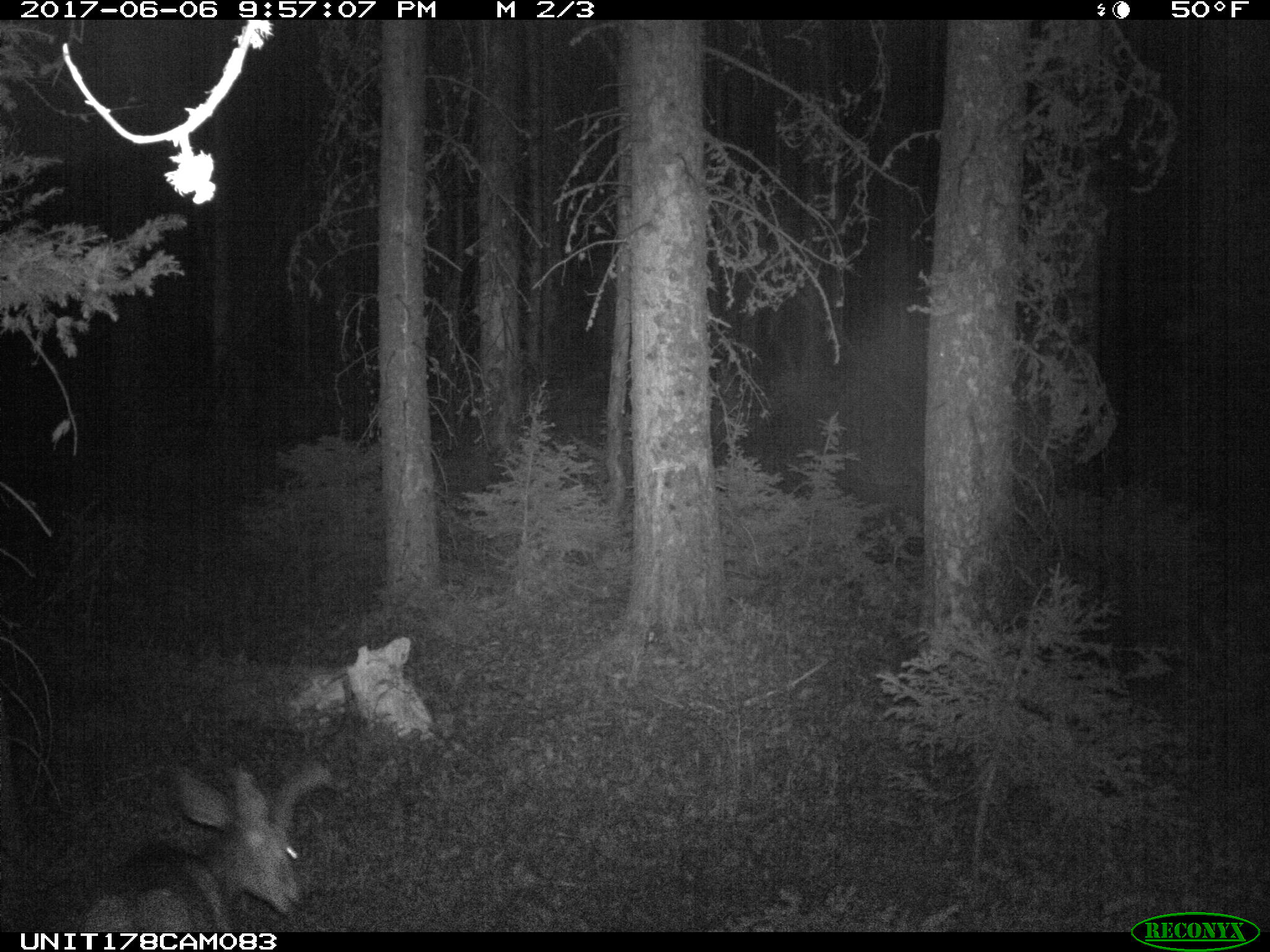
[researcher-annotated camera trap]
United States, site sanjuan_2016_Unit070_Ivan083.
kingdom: Animalia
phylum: Chordata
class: Mammalia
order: Artiodactyla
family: Cervidae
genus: Odocoileus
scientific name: Odocoileus hemionus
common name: mule deer